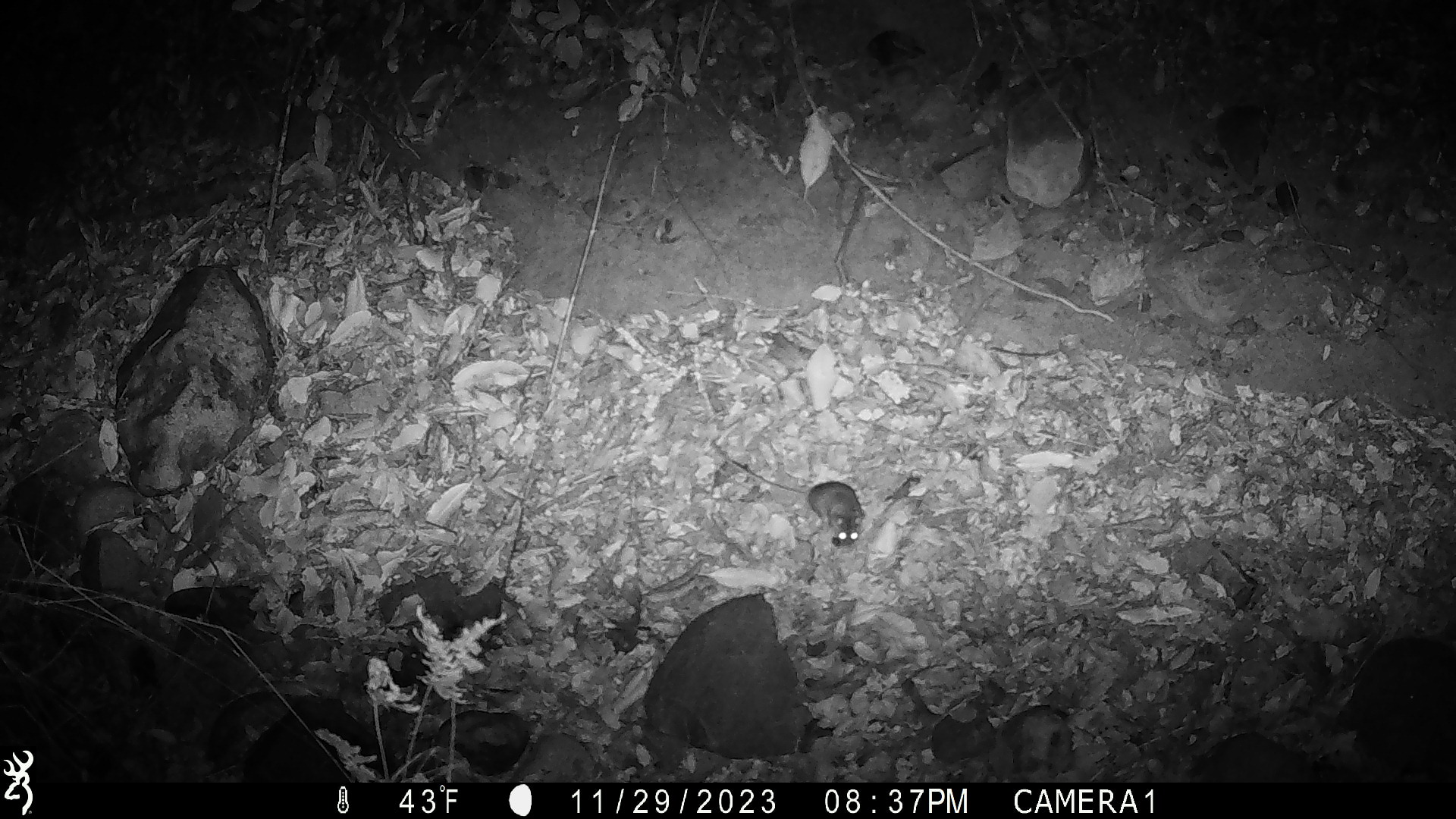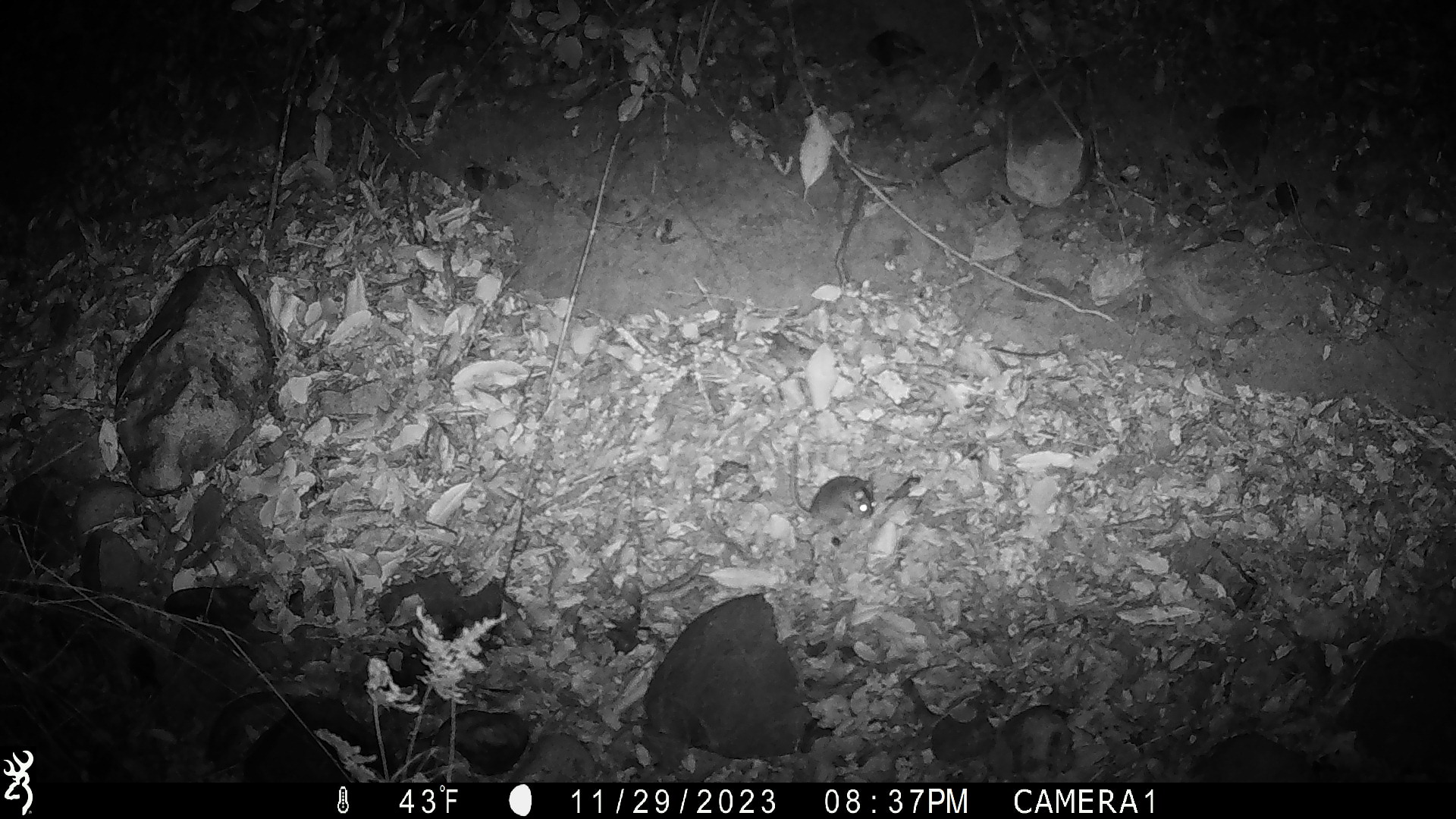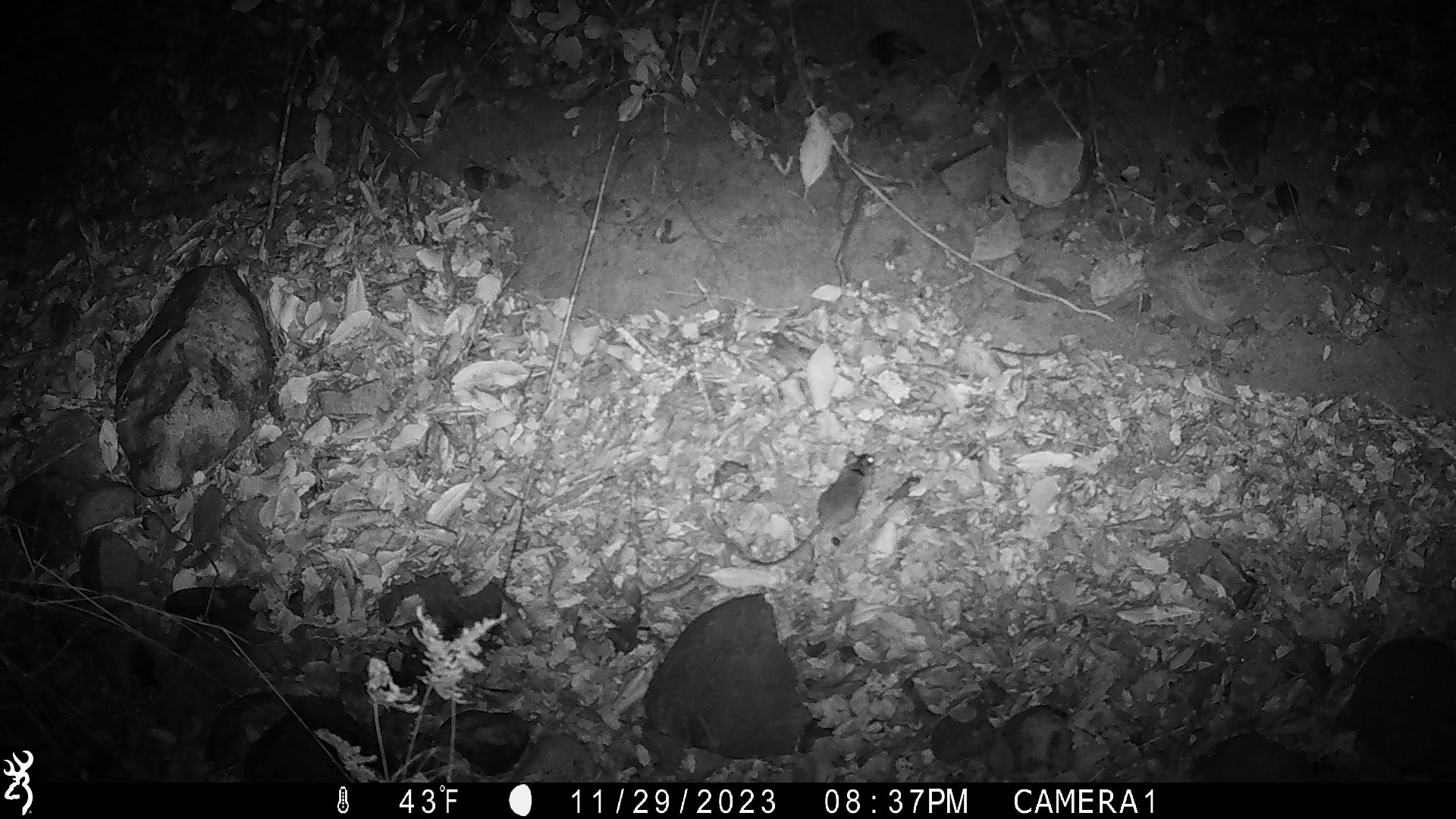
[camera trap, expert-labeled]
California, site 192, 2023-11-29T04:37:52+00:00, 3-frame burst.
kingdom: Animalia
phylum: Chordata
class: Mammalia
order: Rodentia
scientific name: Rodentia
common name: mouse or rat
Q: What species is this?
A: Mouse or rat (Rodentia).